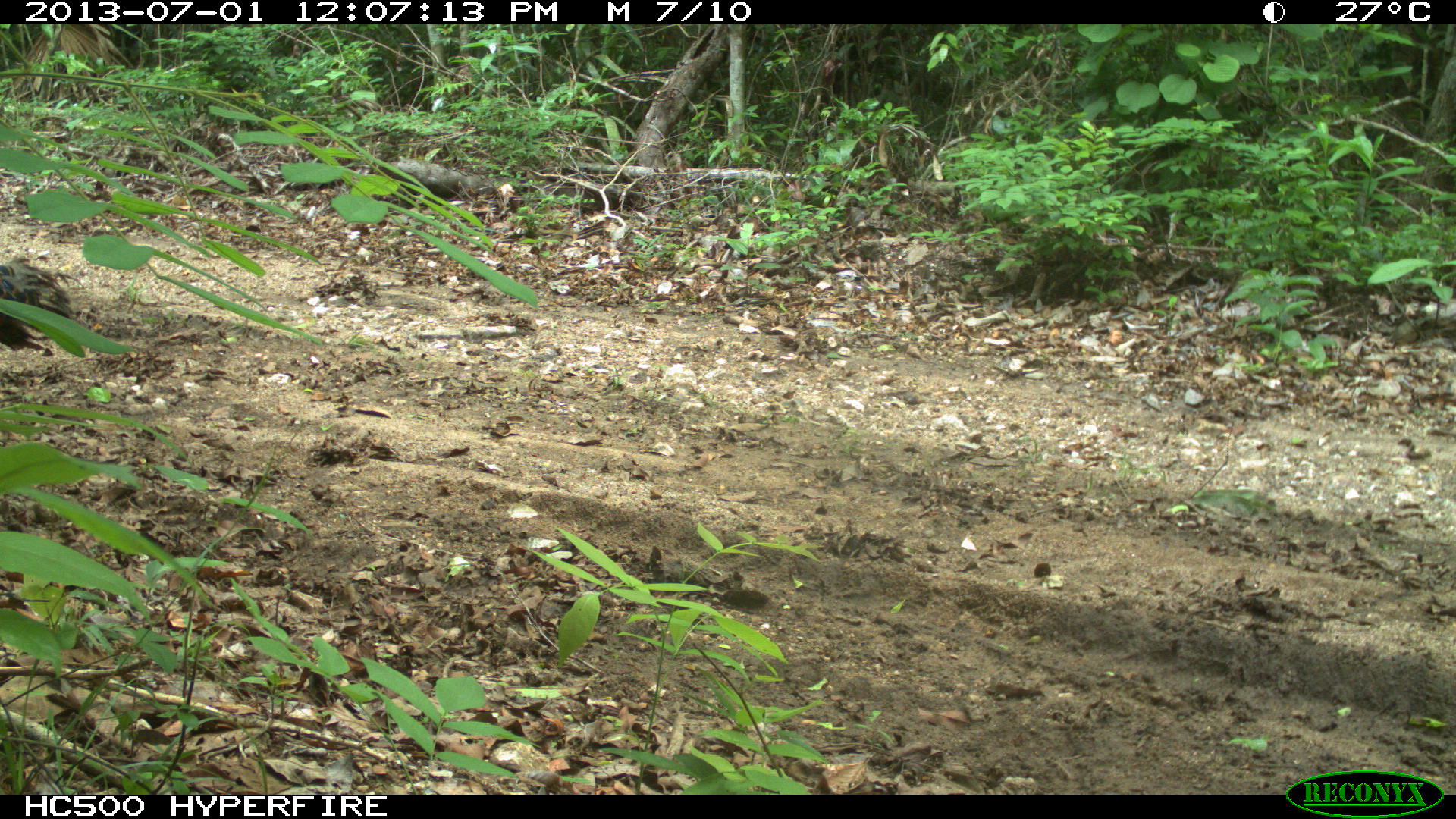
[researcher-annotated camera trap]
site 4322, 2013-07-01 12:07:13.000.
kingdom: Animalia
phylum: Chordata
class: Aves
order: Galliformes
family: Phasianidae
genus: Meleagris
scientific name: Meleagris ocellata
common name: ocellated turkey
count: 1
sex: male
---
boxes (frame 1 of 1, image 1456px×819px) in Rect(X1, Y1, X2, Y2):
meleagris ocellata: Rect(0, 251, 85, 355)